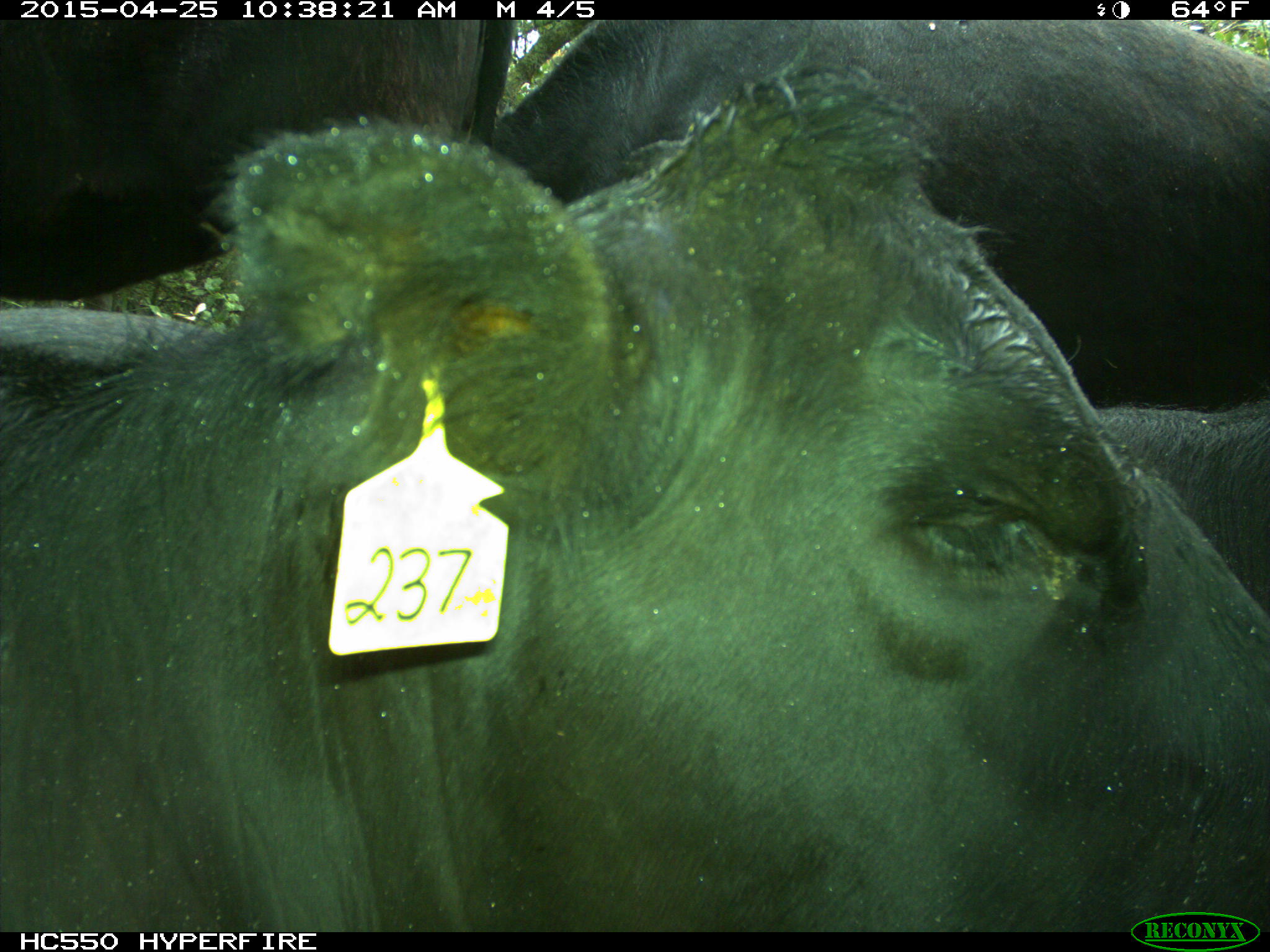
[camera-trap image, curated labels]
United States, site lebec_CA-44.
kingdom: Animalia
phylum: Chordata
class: Mammalia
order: Artiodactyla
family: Suidae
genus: Sus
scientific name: Sus scrofa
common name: wild boar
Sus scrofa (wild boar).